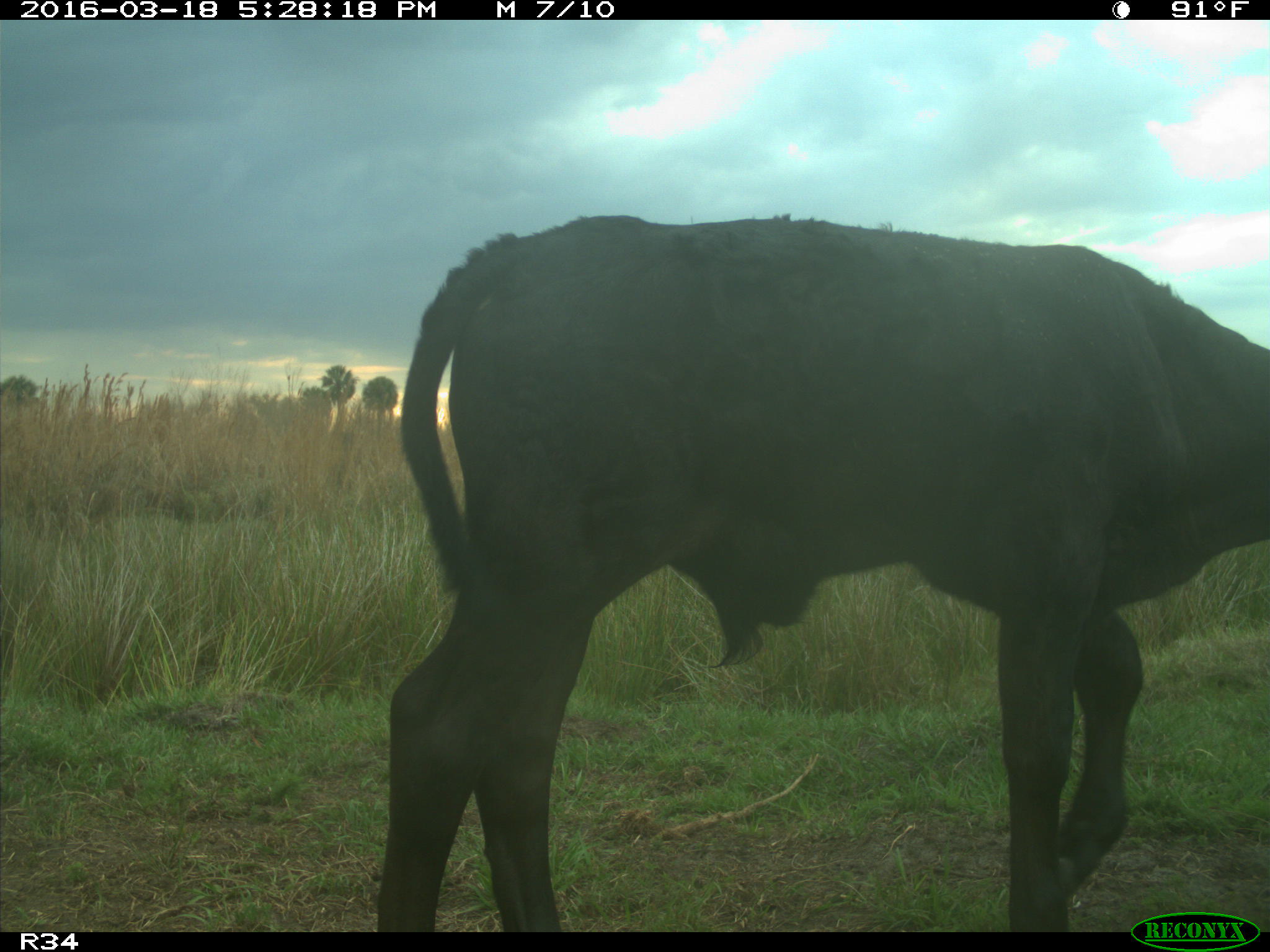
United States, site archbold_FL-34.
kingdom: Animalia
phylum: Chordata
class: Mammalia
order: Artiodactyla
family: Bovidae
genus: Bos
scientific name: Bos taurus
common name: domestic cow